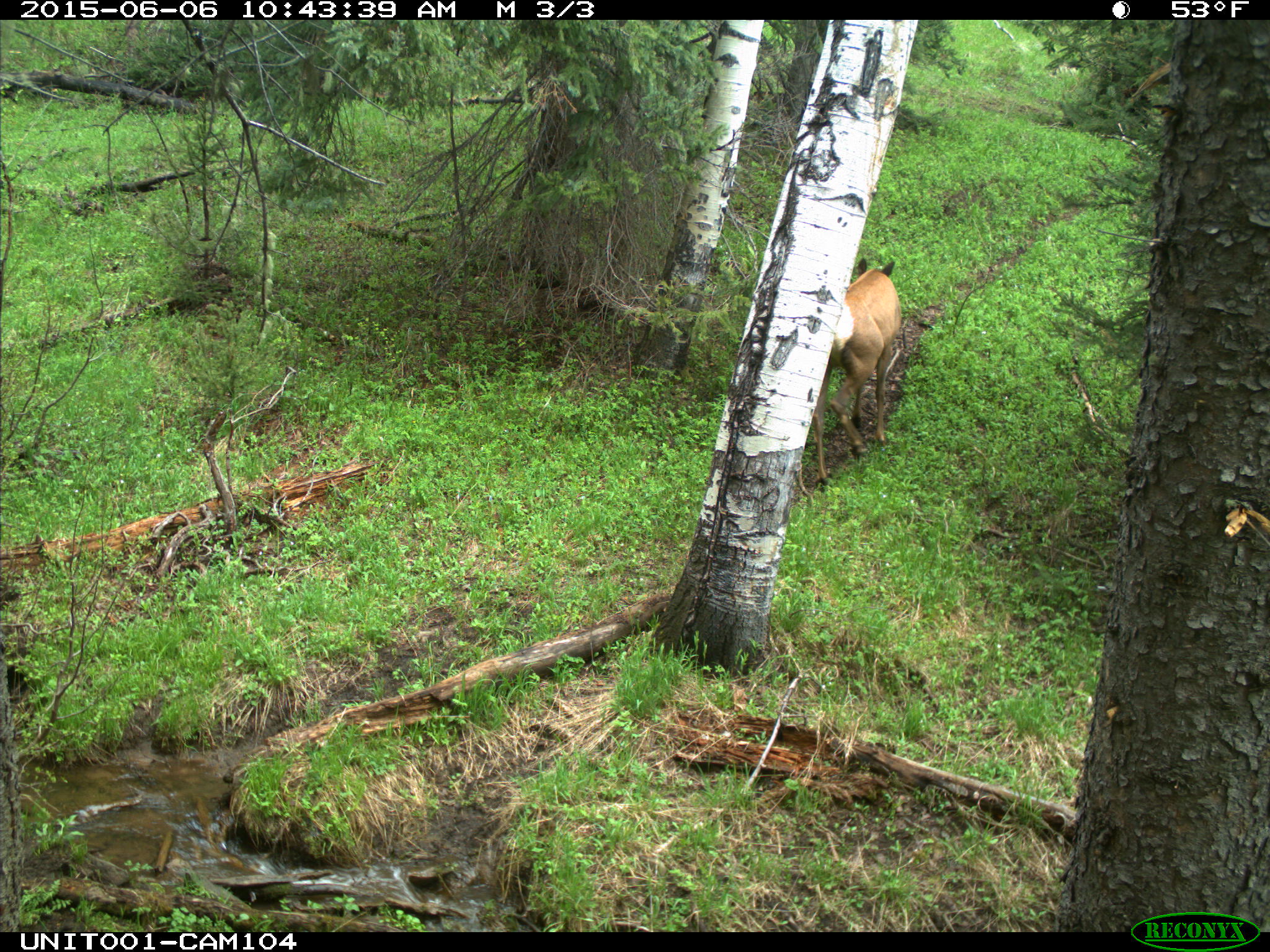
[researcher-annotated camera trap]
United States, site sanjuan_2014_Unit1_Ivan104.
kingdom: Animalia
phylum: Chordata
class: Mammalia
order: Artiodactyla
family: Cervidae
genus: Cervus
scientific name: Cervus elaphus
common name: red deer